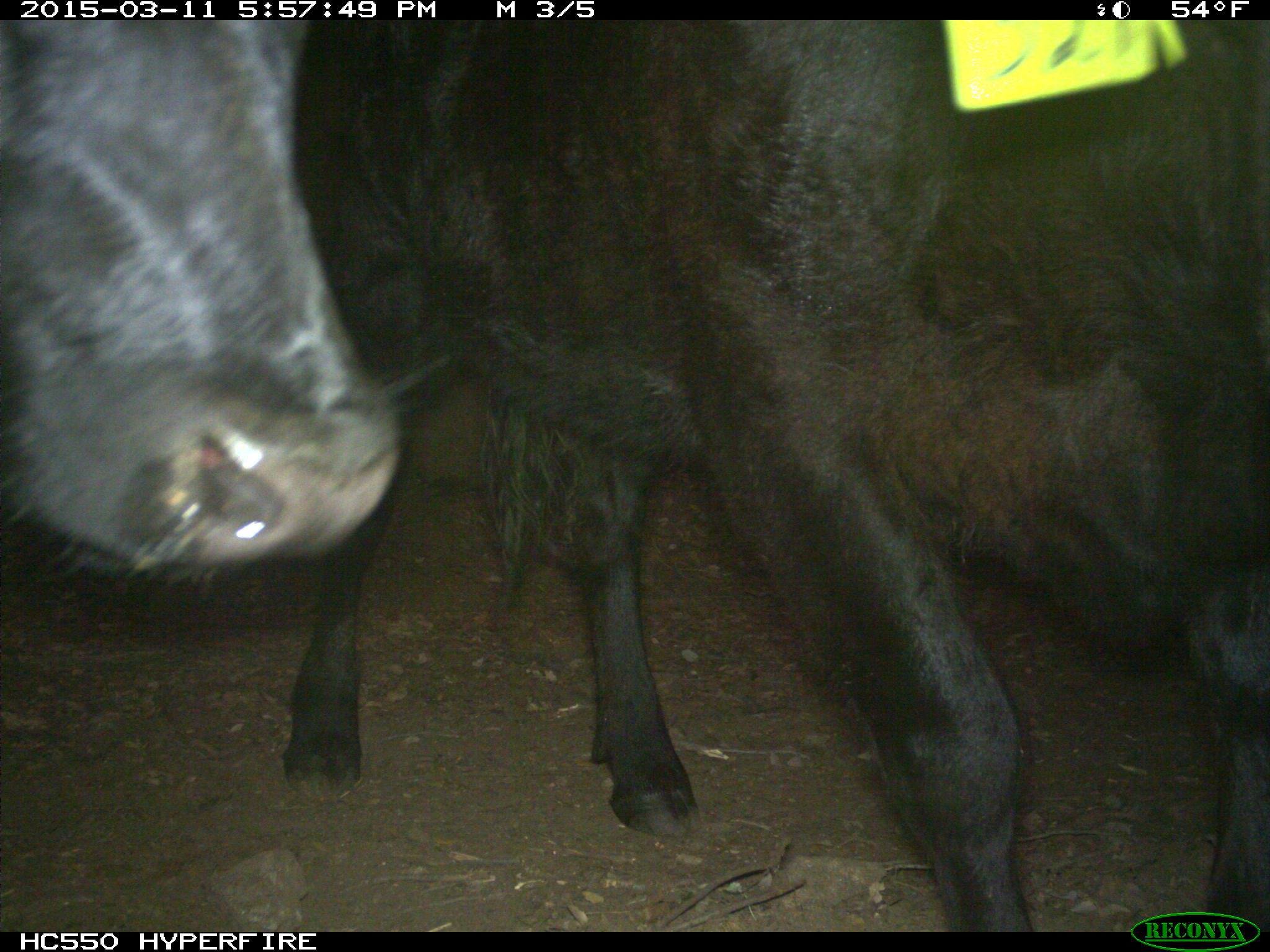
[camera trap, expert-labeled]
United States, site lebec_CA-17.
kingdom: Animalia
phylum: Chordata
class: Mammalia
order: Artiodactyla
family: Bovidae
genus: Bos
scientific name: Bos taurus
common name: domestic cow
Bos taurus (domestic cow).